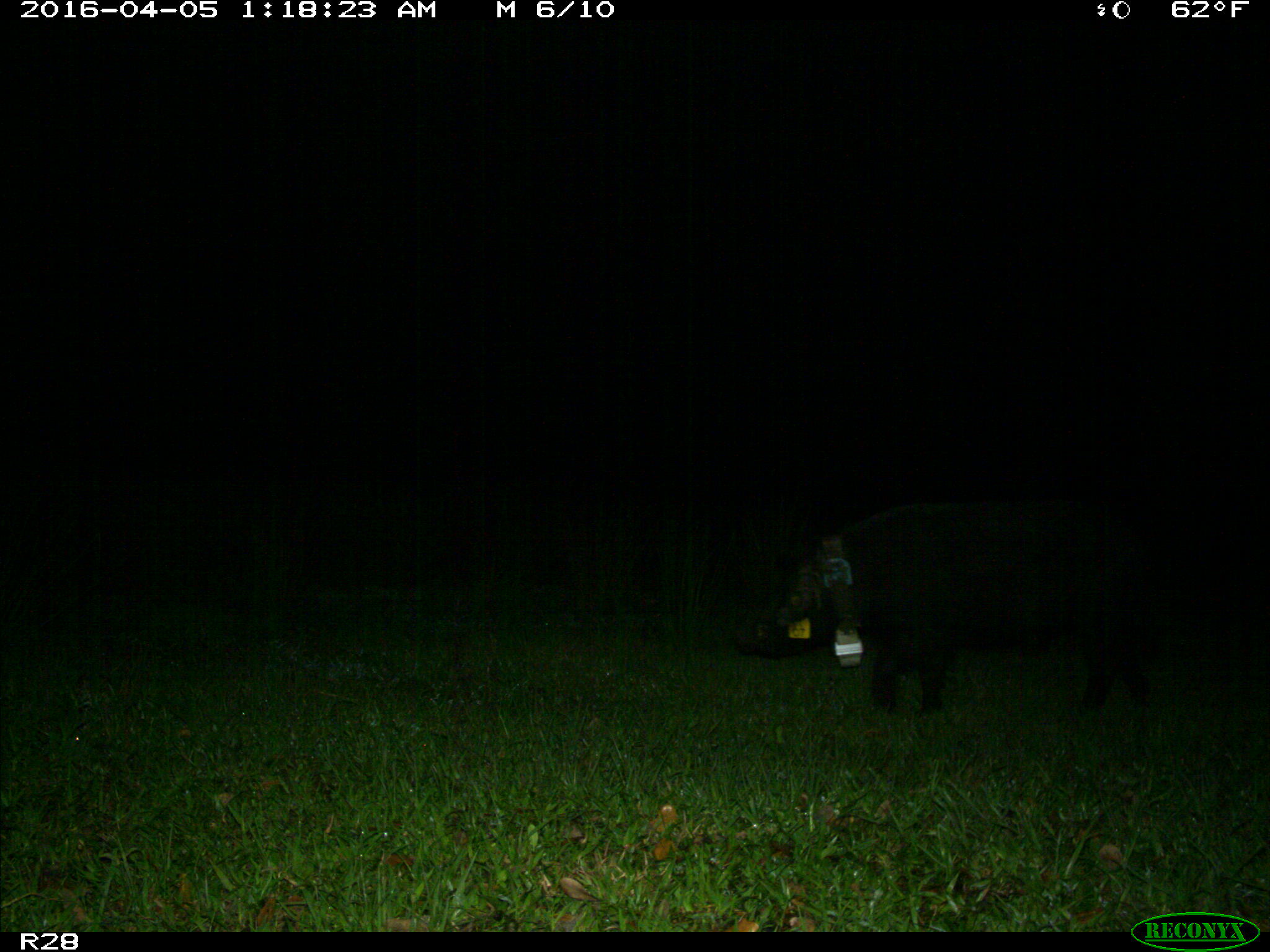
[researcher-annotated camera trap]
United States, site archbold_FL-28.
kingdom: Animalia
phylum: Chordata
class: Mammalia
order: Artiodactyla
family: Suidae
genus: Sus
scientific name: Sus scrofa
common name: wild boar